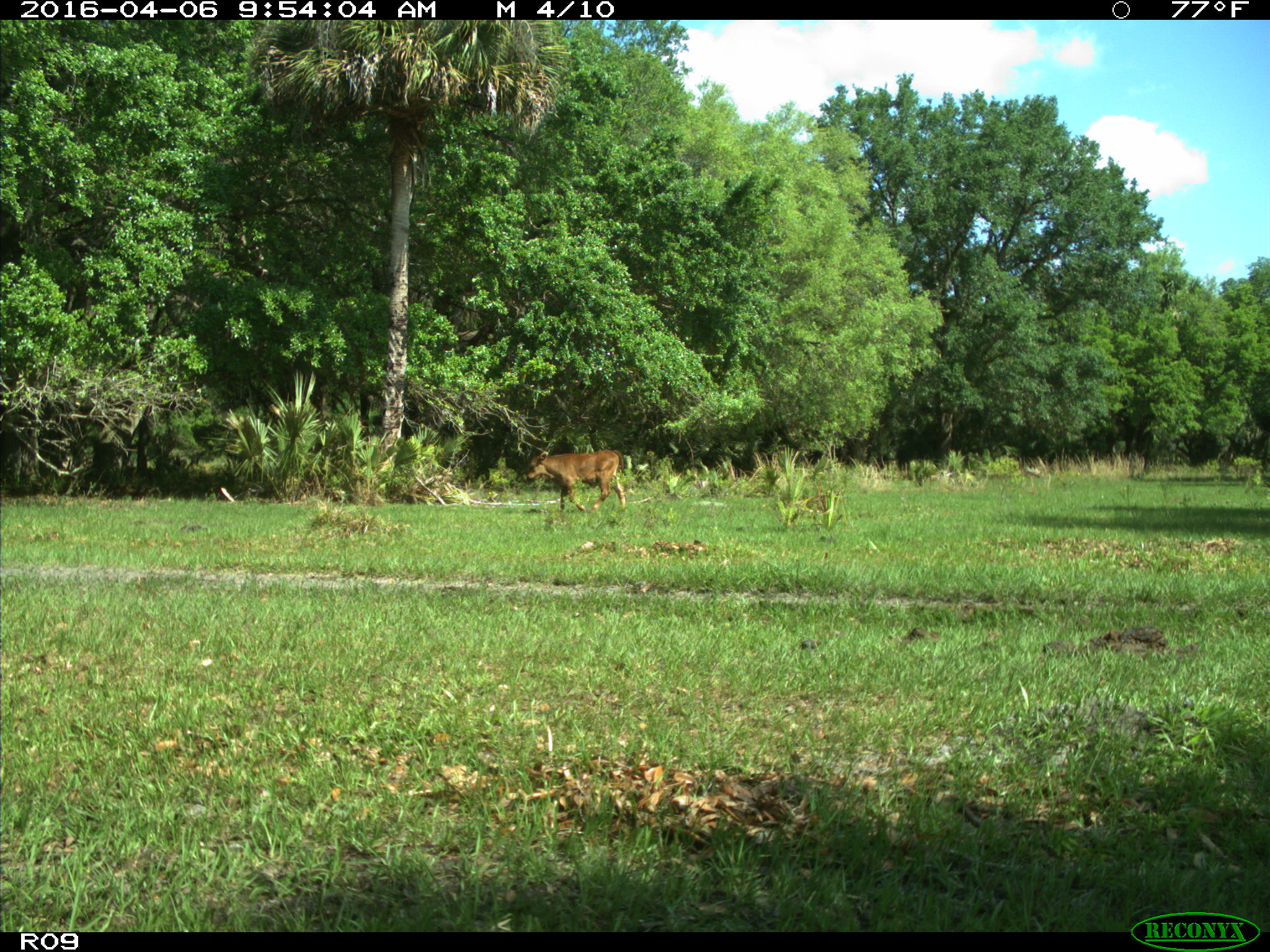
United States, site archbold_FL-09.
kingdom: Animalia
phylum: Chordata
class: Mammalia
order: Artiodactyla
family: Bovidae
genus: Bos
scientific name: Bos taurus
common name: domestic cow